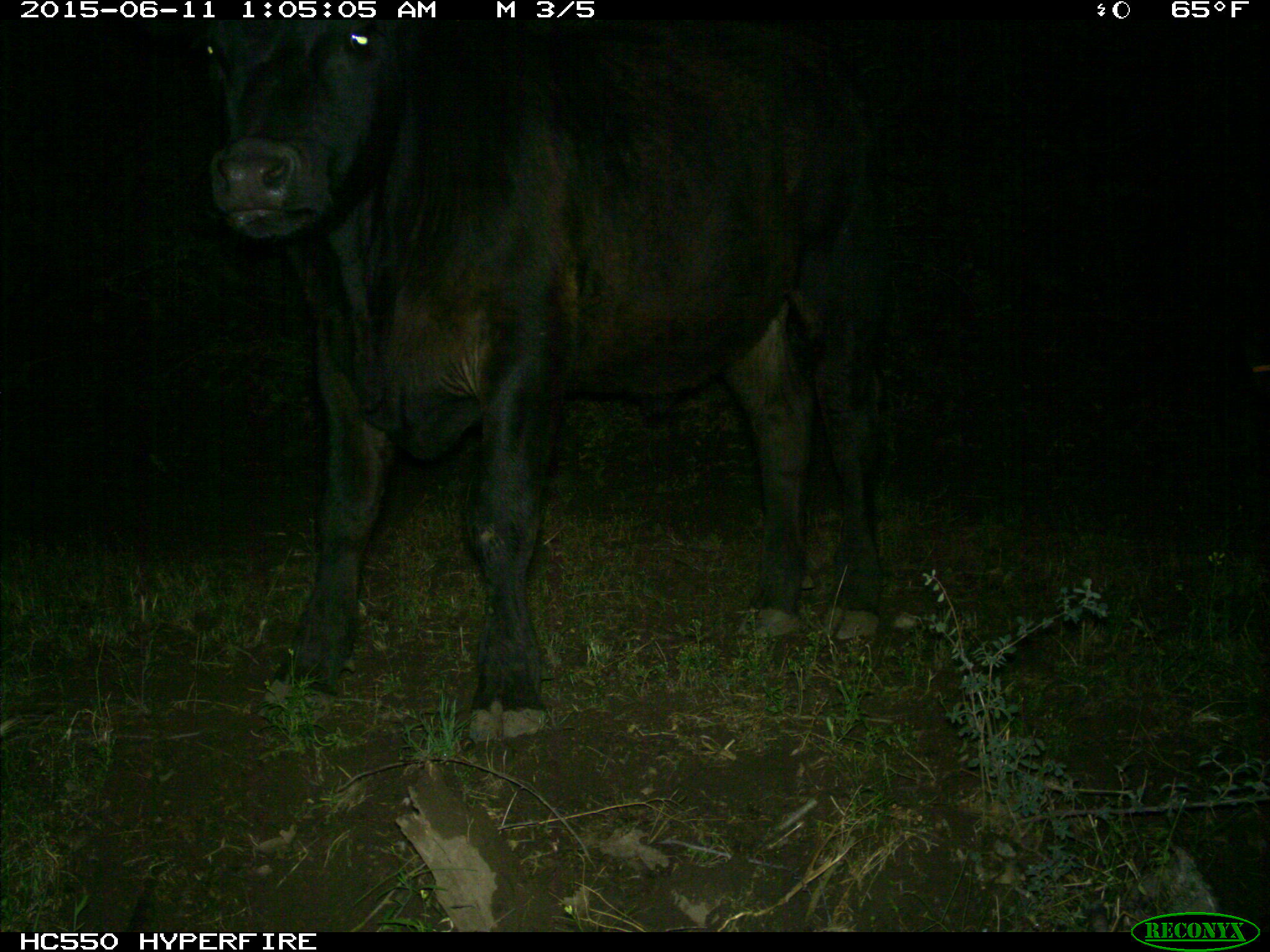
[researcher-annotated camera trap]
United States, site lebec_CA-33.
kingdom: Animalia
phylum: Chordata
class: Mammalia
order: Artiodactyla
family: Bovidae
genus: Bos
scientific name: Bos taurus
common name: domestic cow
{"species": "Bos taurus (domestic cow)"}